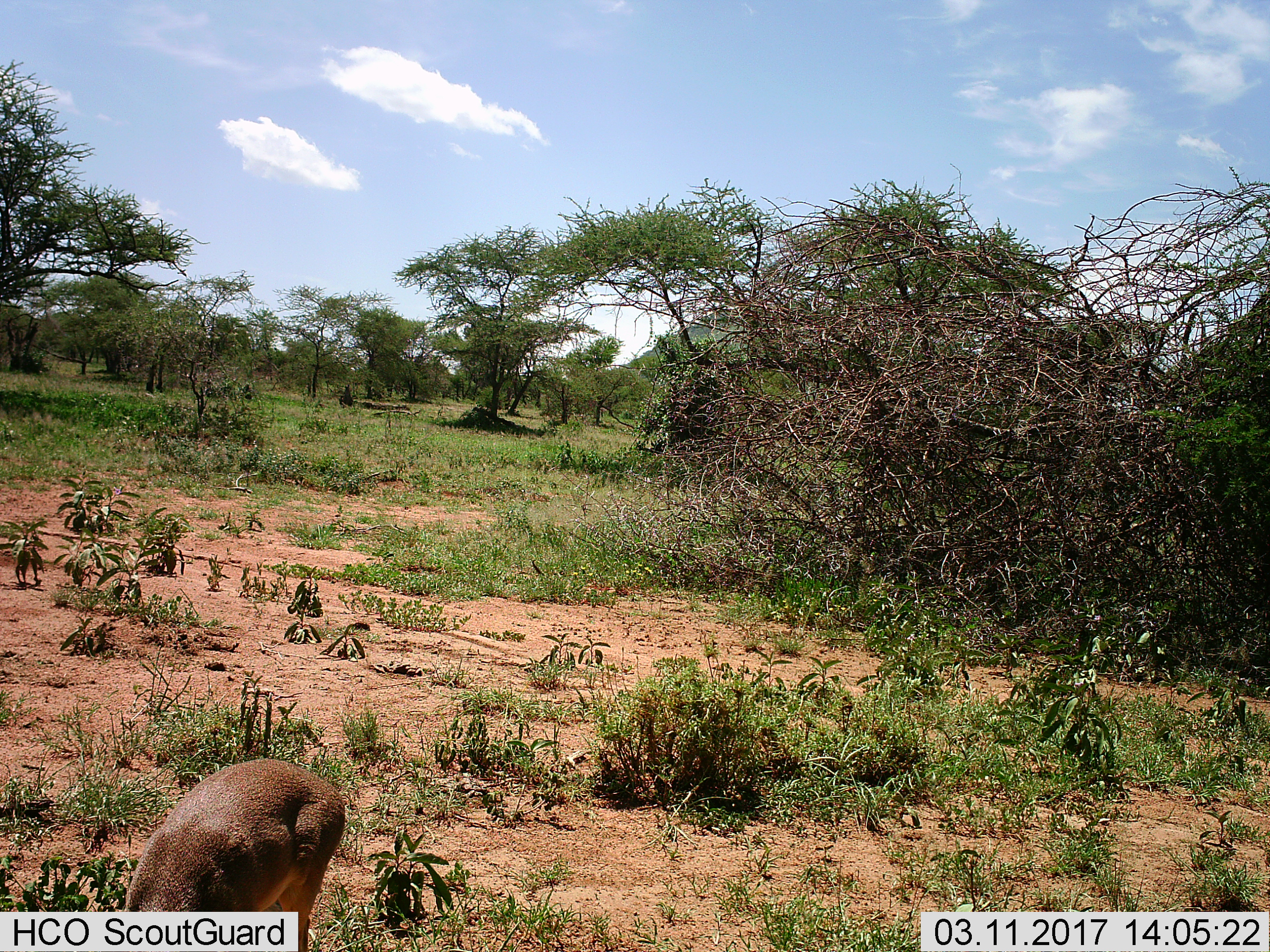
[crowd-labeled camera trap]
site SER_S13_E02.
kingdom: Animalia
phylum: Chordata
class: Mammalia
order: Artiodactyla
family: Bovidae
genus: Madoqua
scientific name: Madoqua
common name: dik-dik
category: dikdik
Dikdik (dik-dik) (Madoqua), count 1. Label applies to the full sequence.